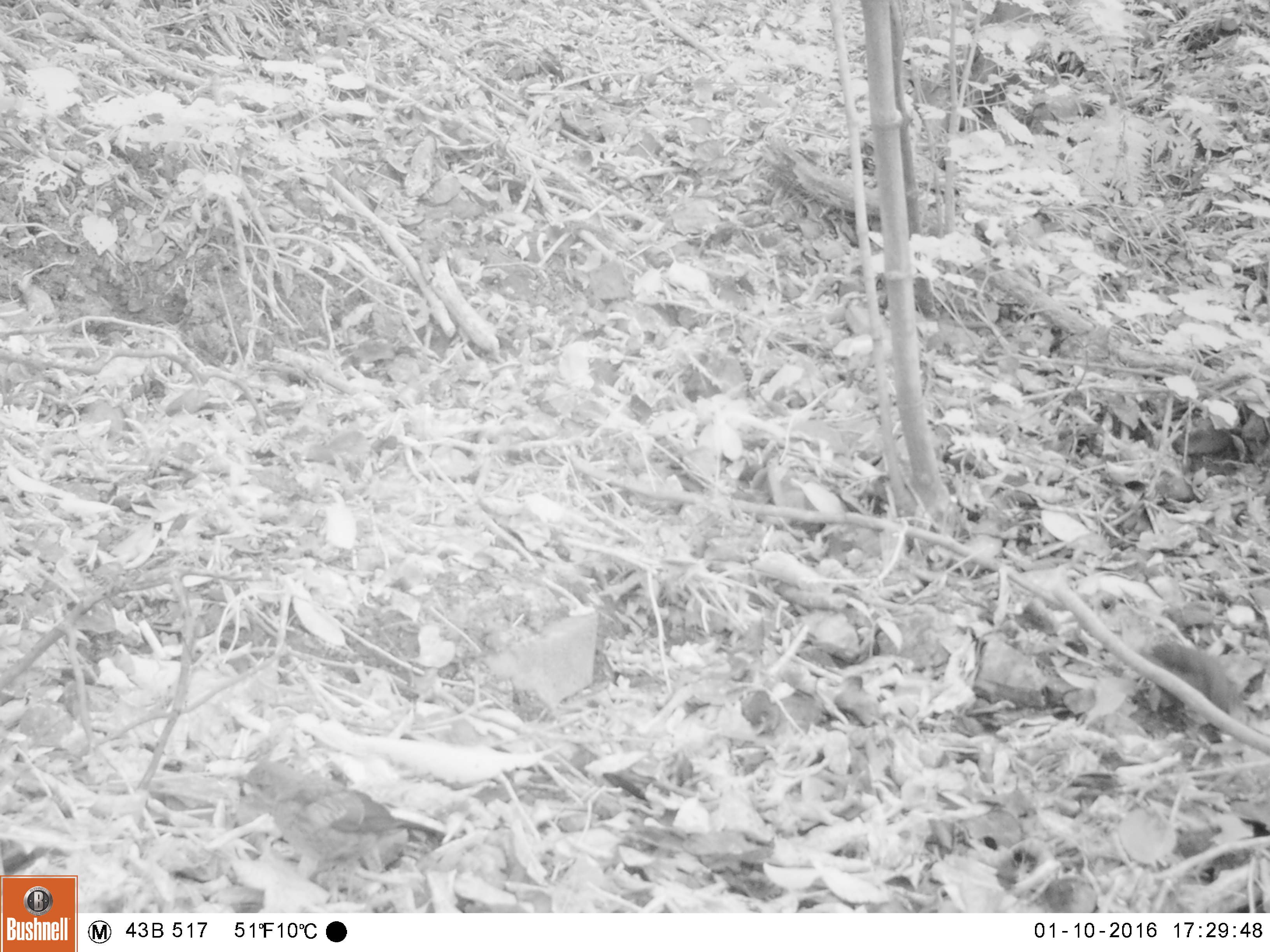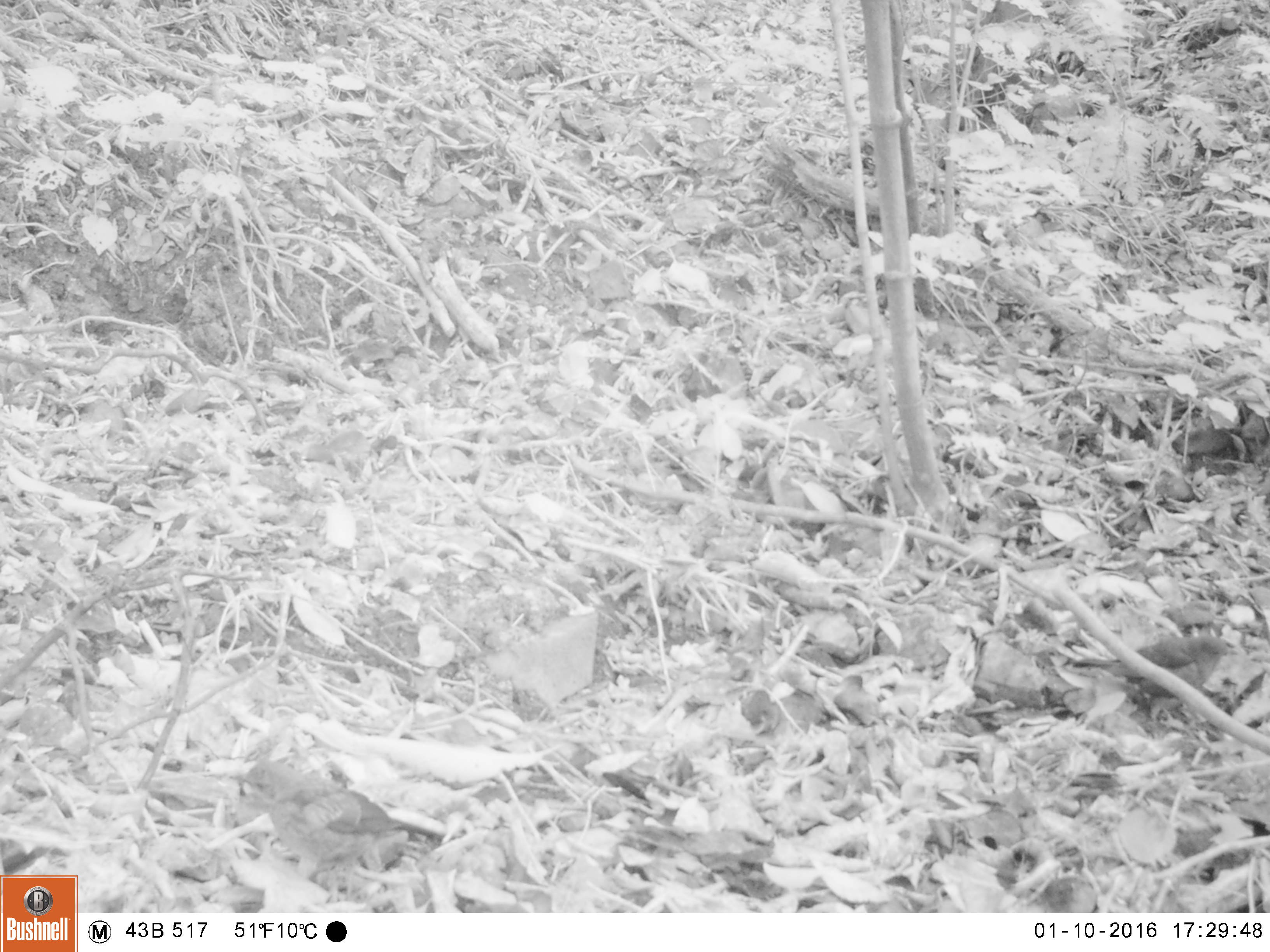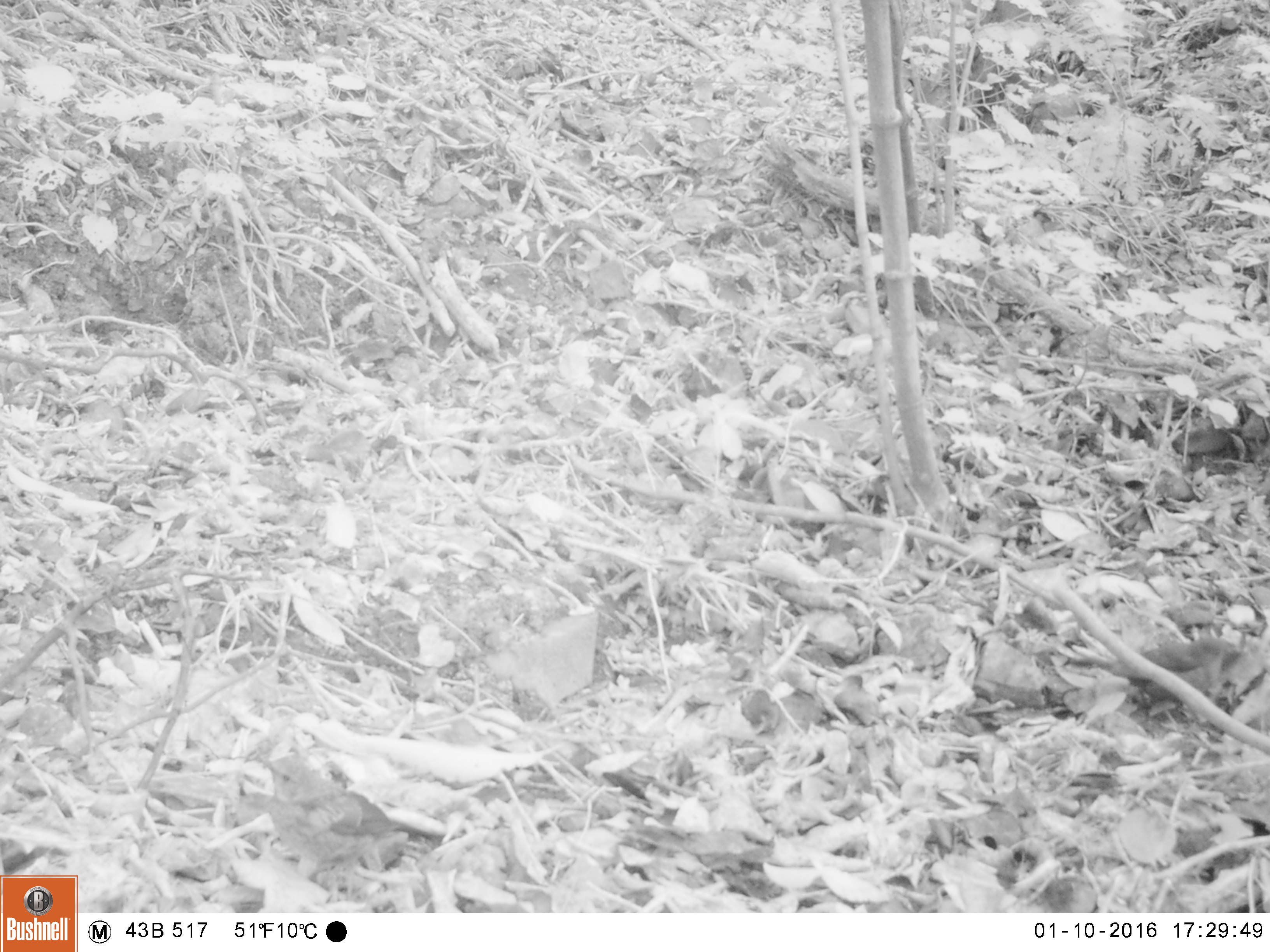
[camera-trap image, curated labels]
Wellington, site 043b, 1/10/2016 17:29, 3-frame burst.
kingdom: Animalia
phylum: Chordata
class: Aves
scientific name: Aves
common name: bird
Bird (Aves).